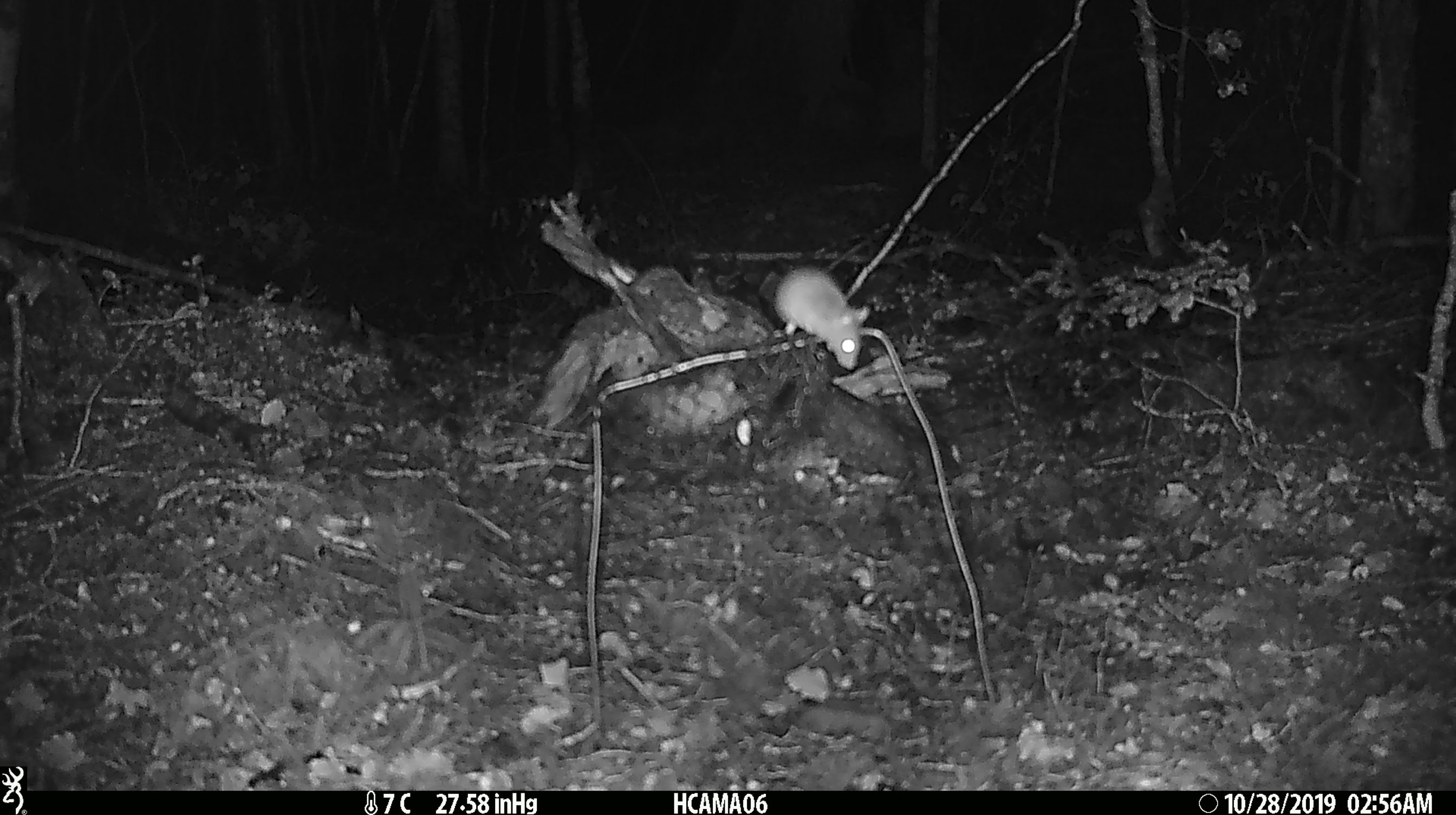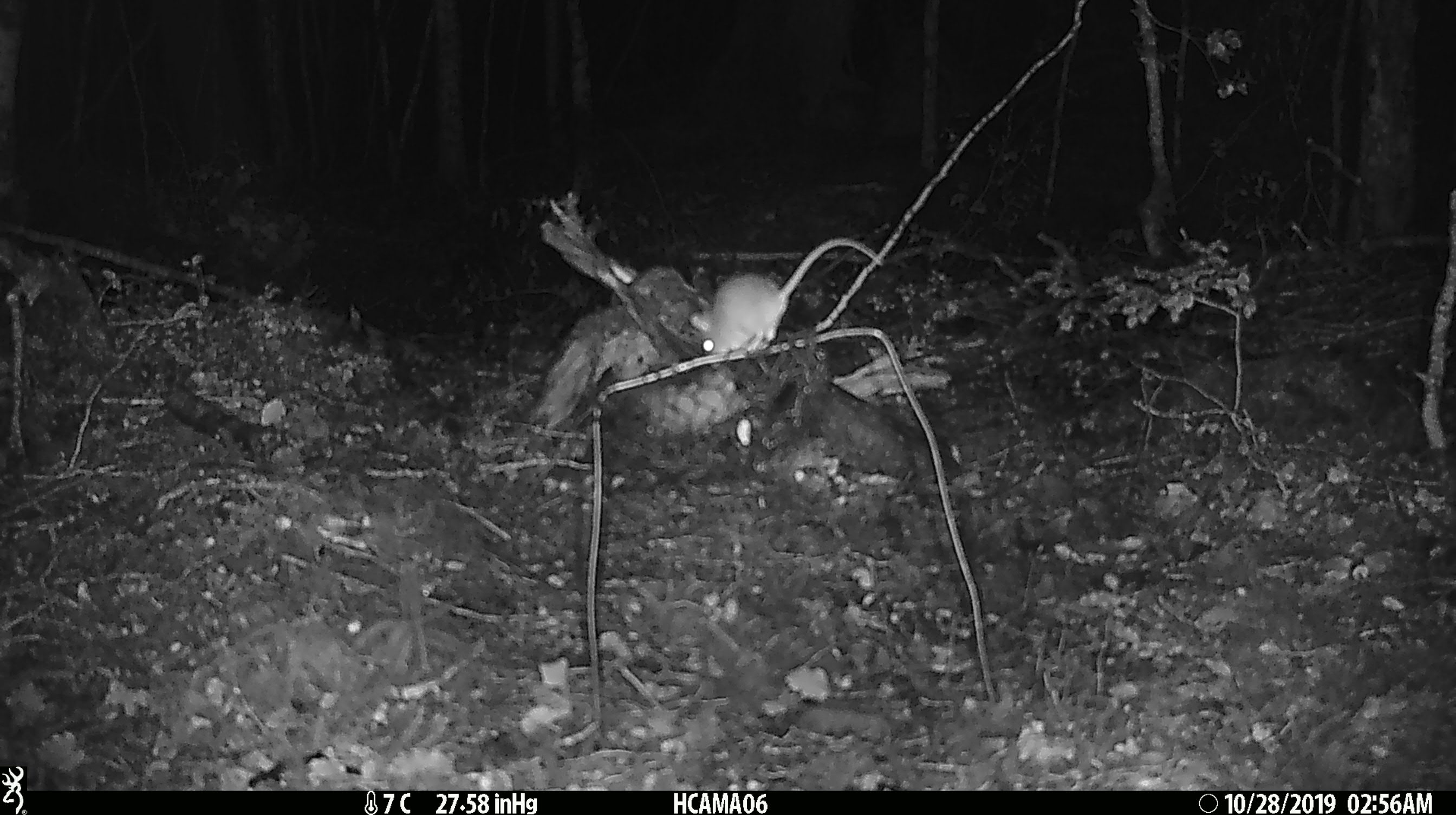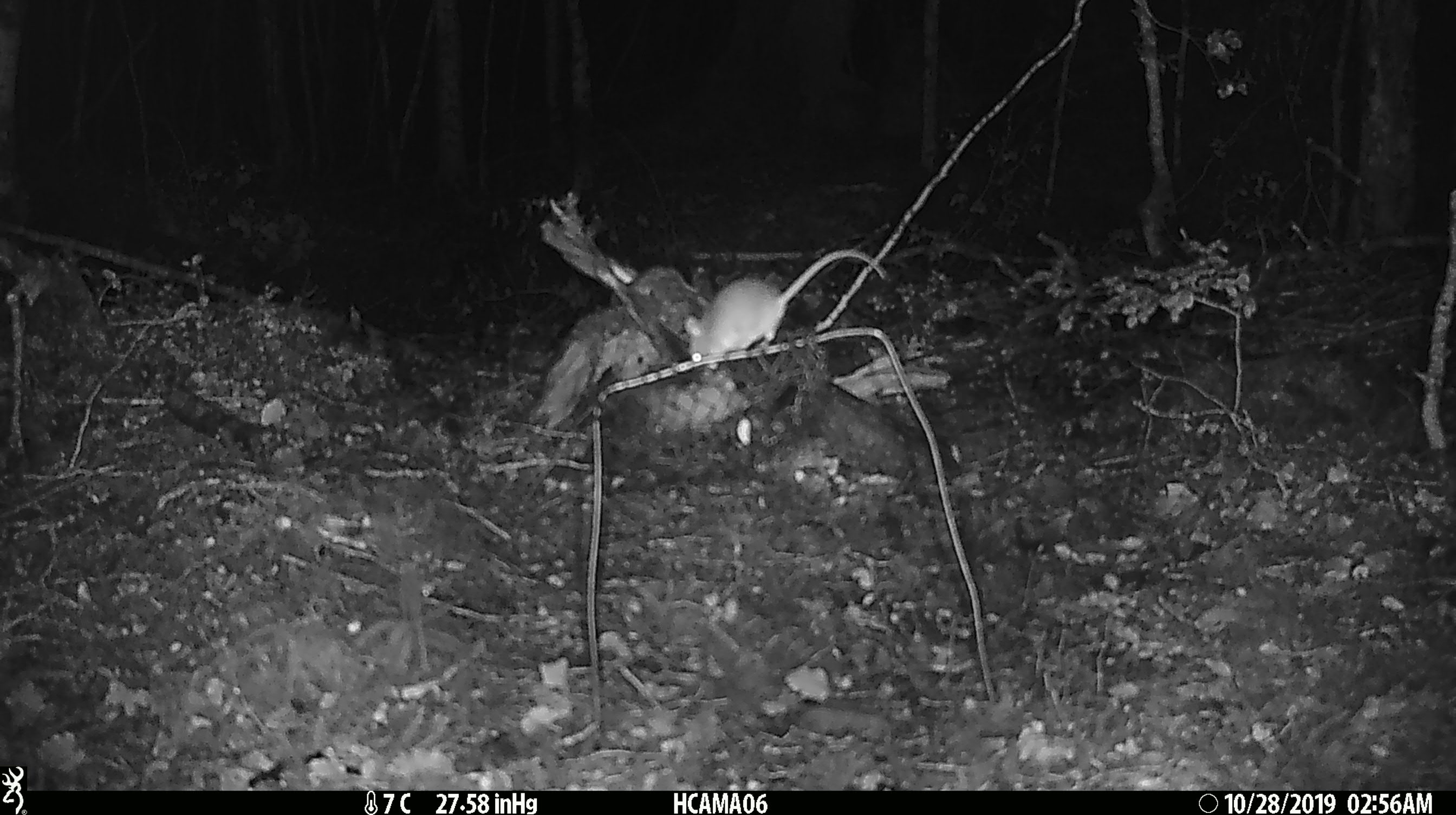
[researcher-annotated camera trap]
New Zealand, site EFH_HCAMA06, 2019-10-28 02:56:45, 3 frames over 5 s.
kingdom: Animalia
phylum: Chordata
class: Mammalia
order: Rodentia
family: Muridae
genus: Mus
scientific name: Mus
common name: mouse